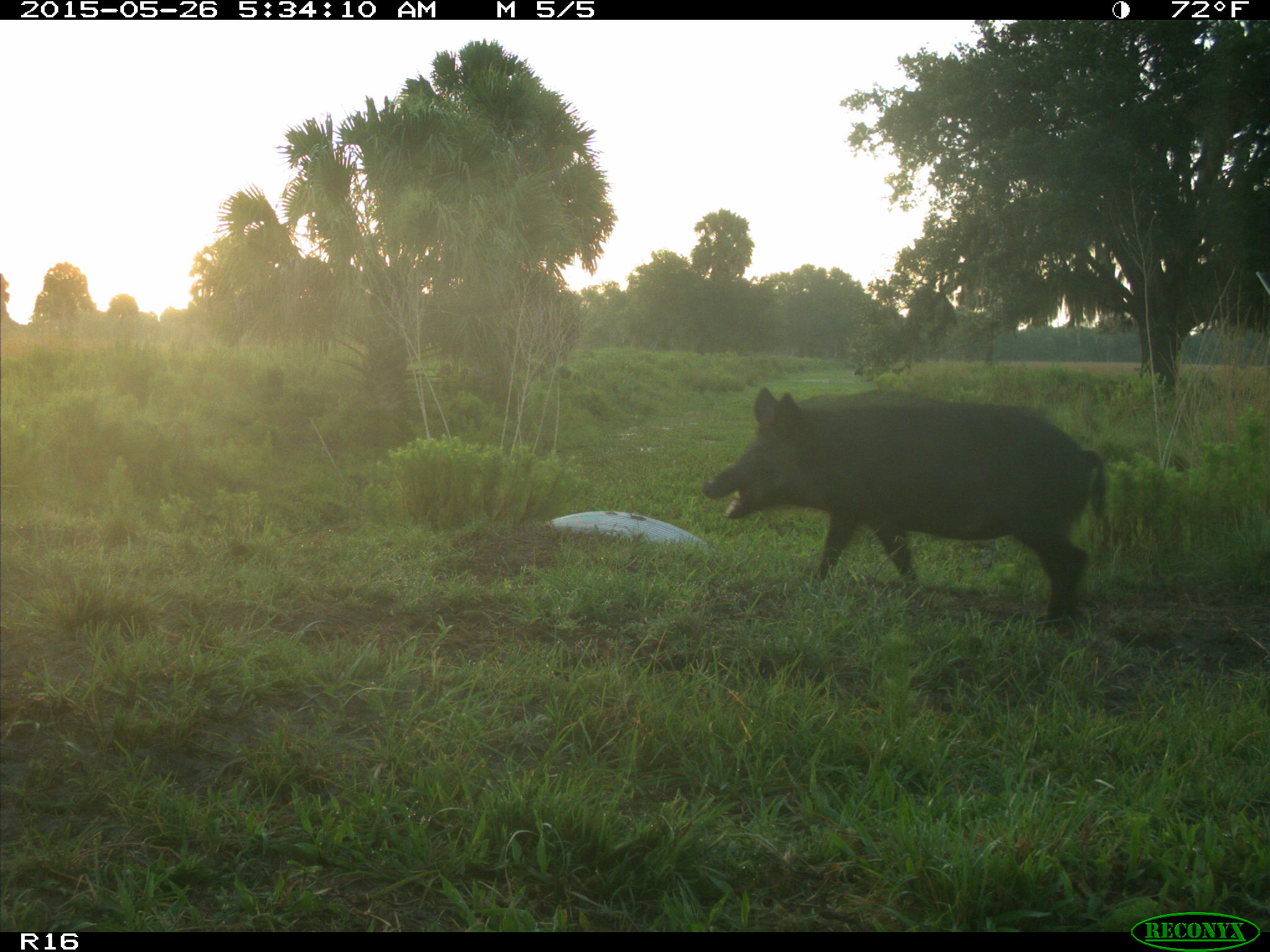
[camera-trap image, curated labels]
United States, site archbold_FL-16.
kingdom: Animalia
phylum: Chordata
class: Mammalia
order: Artiodactyla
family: Suidae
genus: Sus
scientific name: Sus scrofa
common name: wild boar